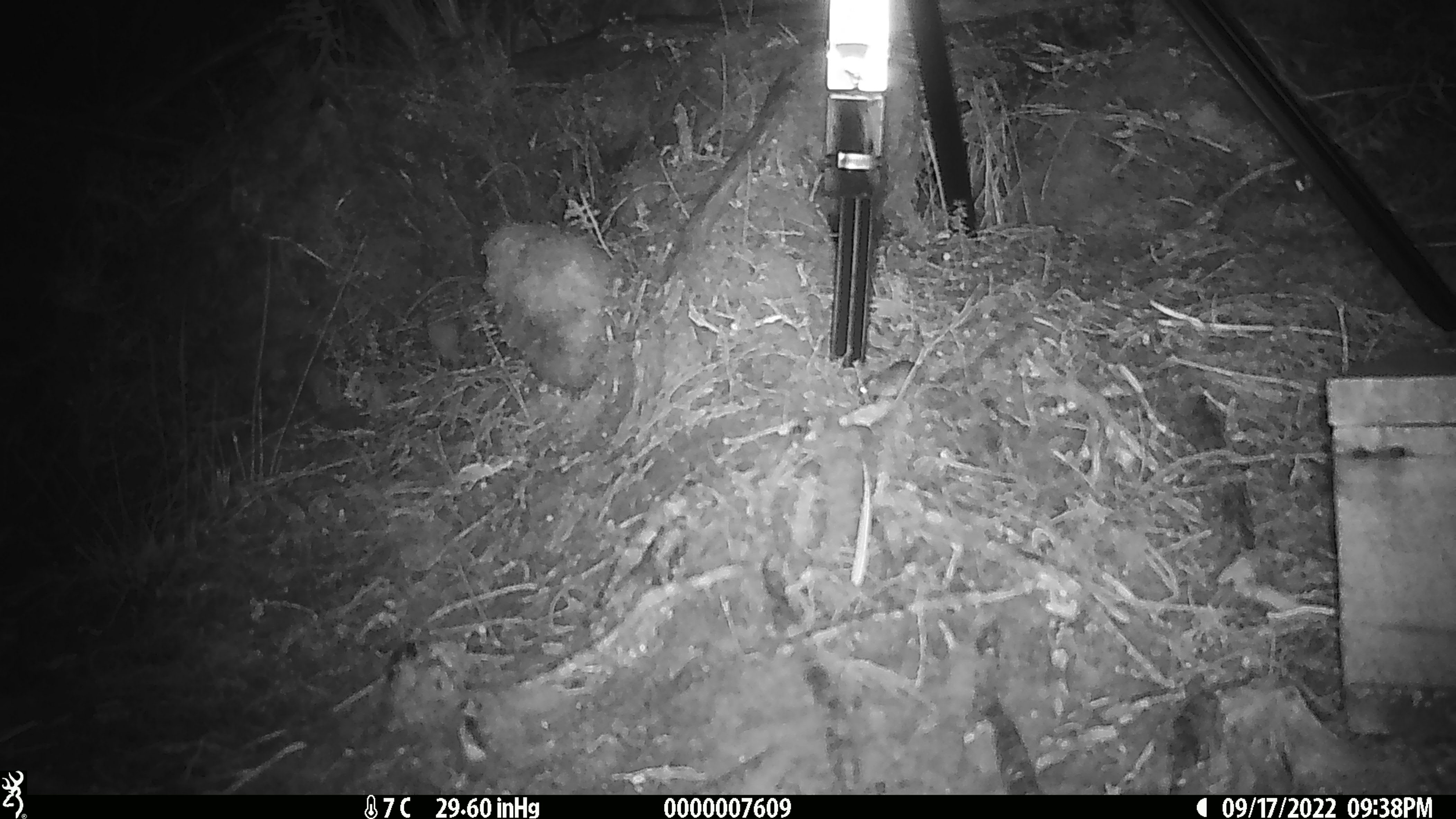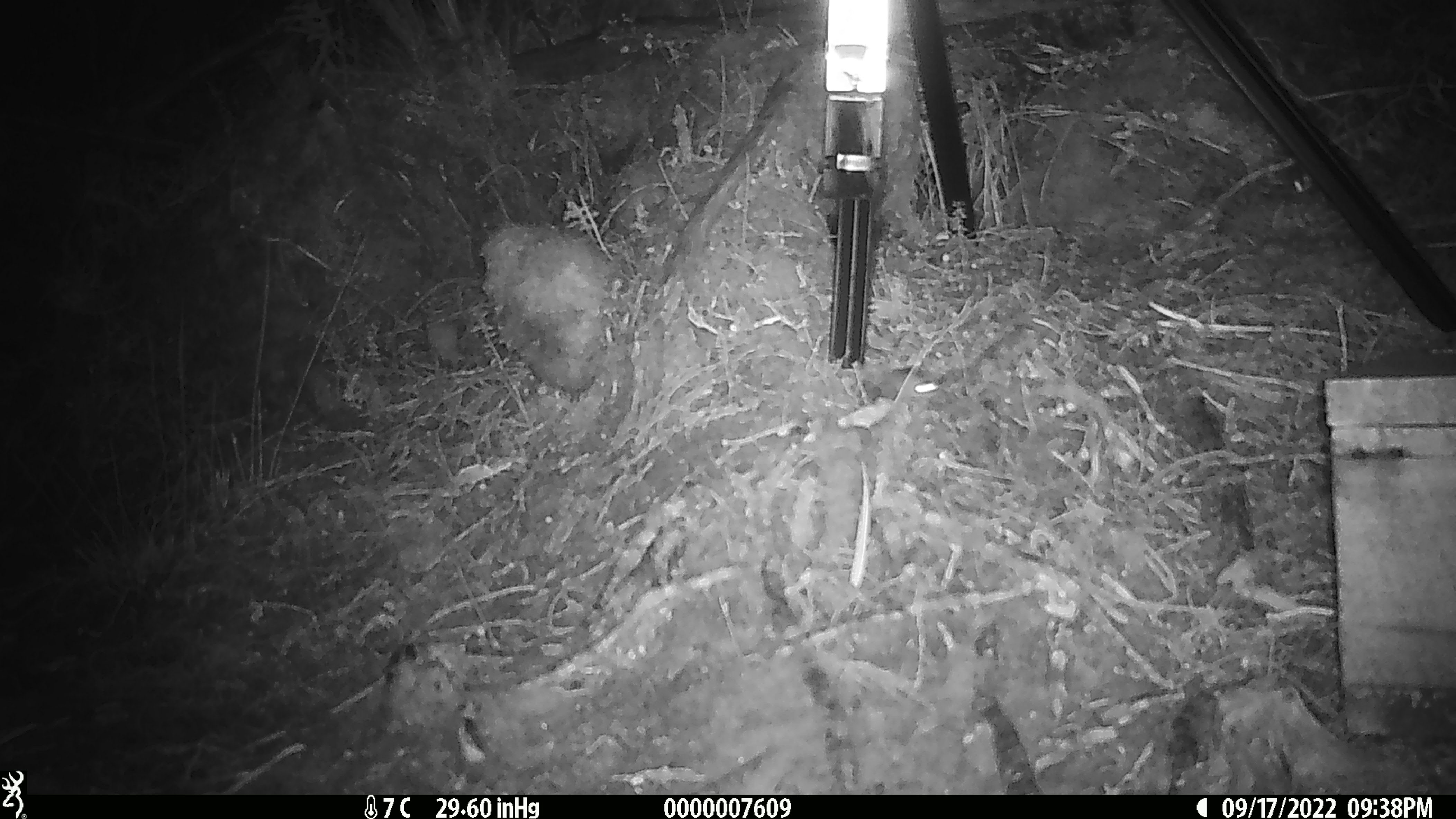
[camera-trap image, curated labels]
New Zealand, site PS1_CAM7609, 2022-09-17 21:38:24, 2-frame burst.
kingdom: Animalia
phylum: Chordata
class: Mammalia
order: Rodentia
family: Muridae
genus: Mus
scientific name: Mus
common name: mouse